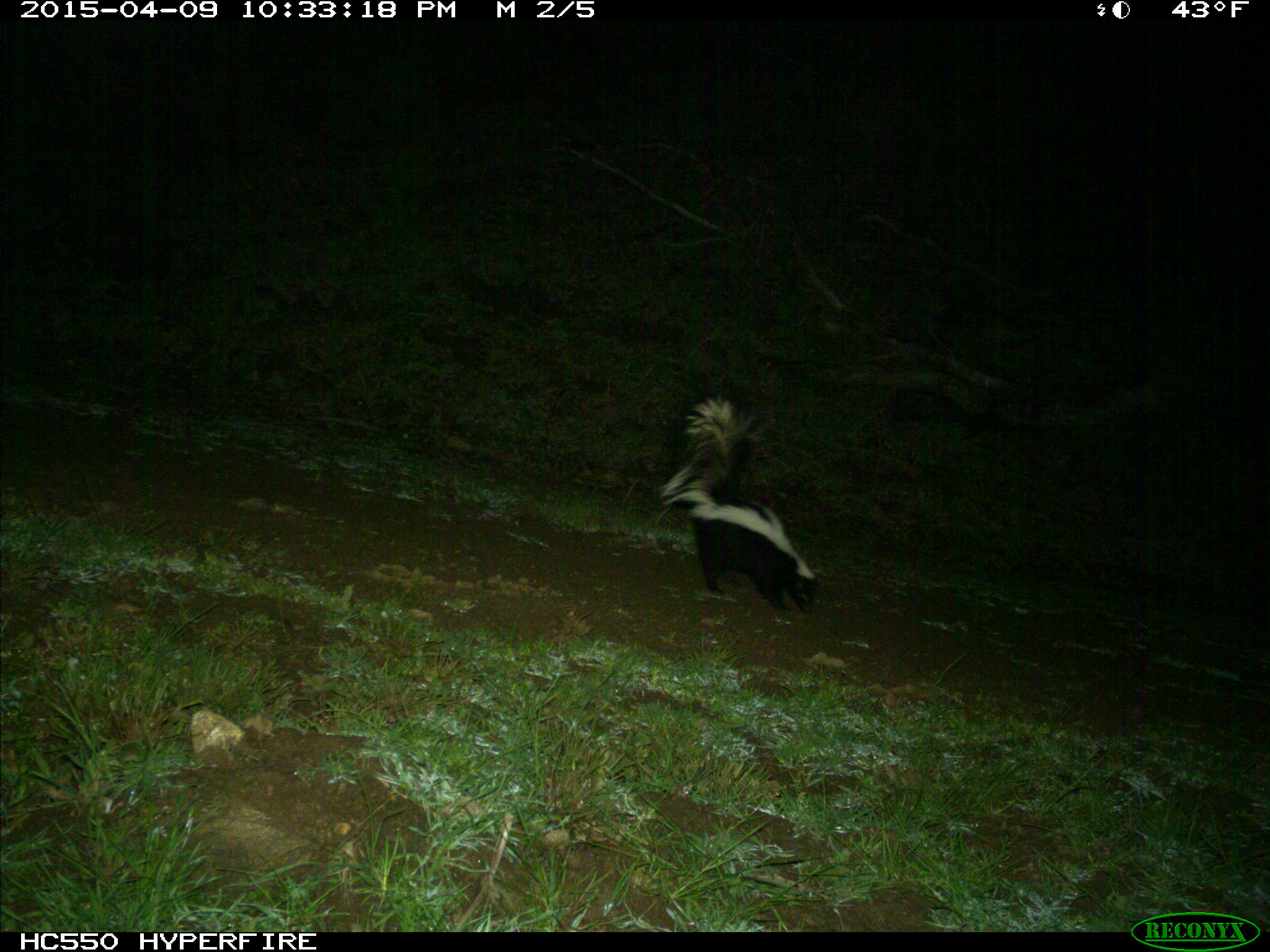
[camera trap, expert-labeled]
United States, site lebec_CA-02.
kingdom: Animalia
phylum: Chordata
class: Mammalia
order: Carnivora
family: Mephitidae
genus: Mephitis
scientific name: Mephitis mephitis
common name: striped skunk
Mephitis mephitis (striped skunk).